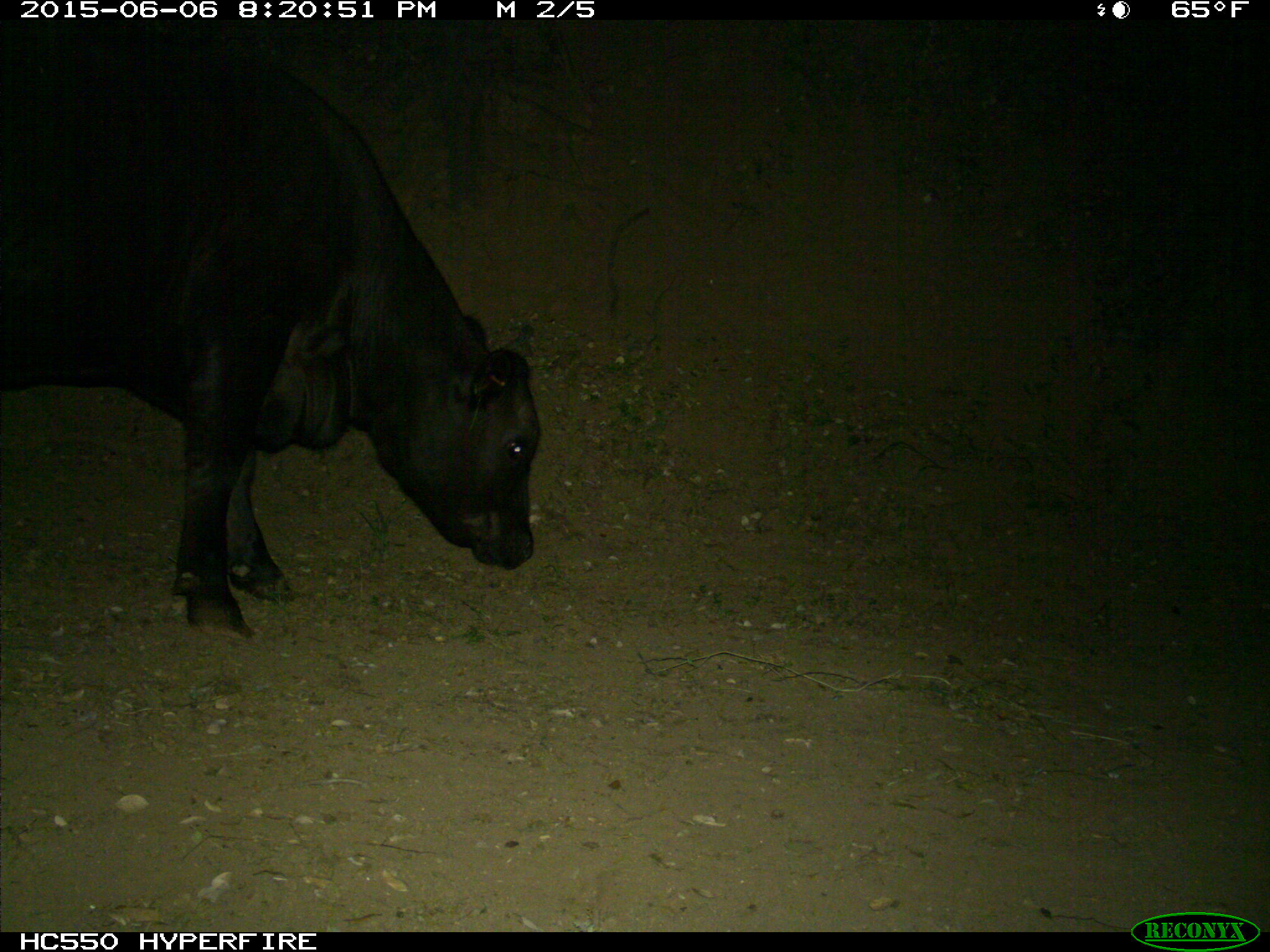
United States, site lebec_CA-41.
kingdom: Animalia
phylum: Chordata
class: Mammalia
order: Artiodactyla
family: Bovidae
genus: Bos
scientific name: Bos taurus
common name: domestic cow